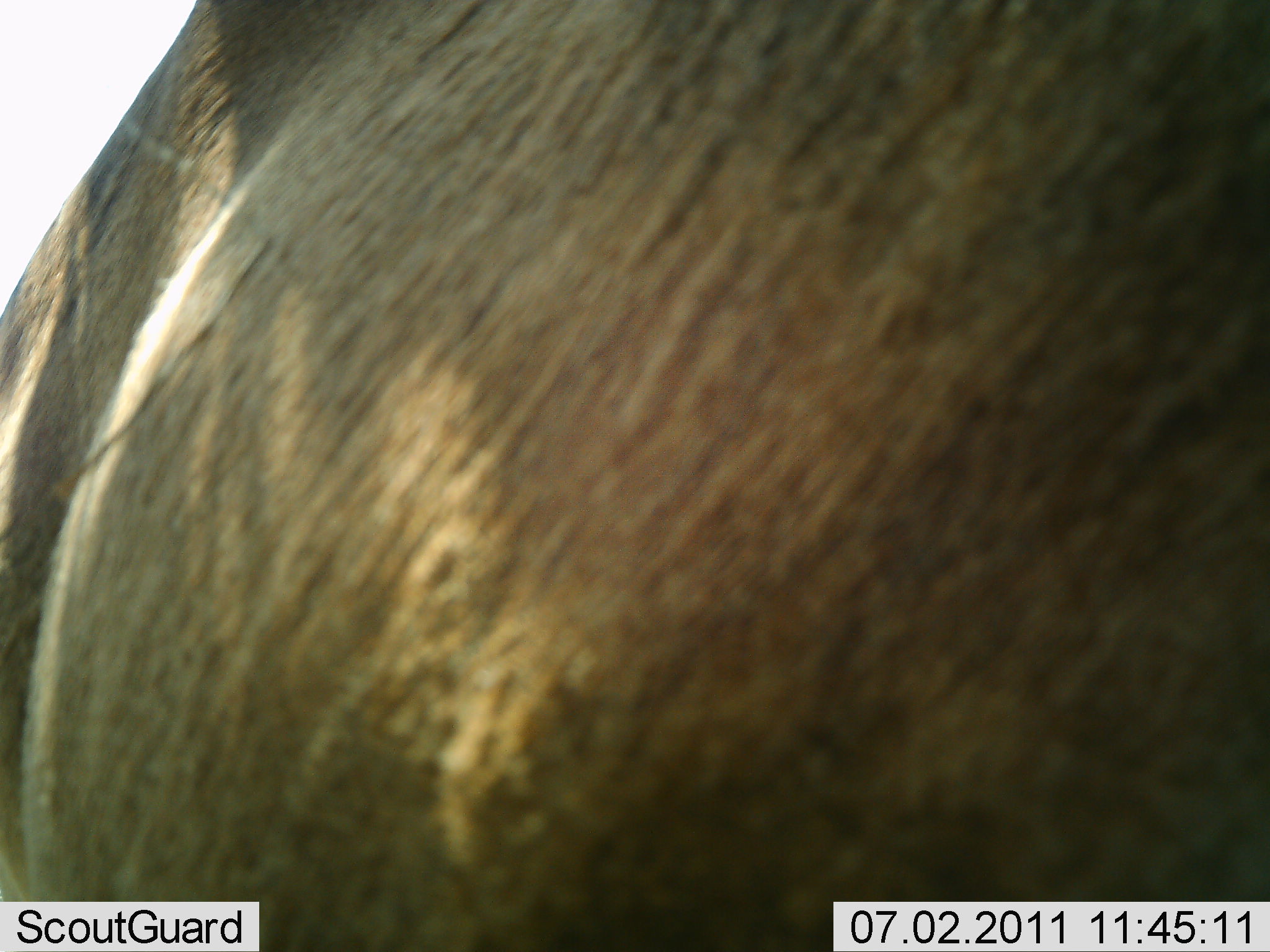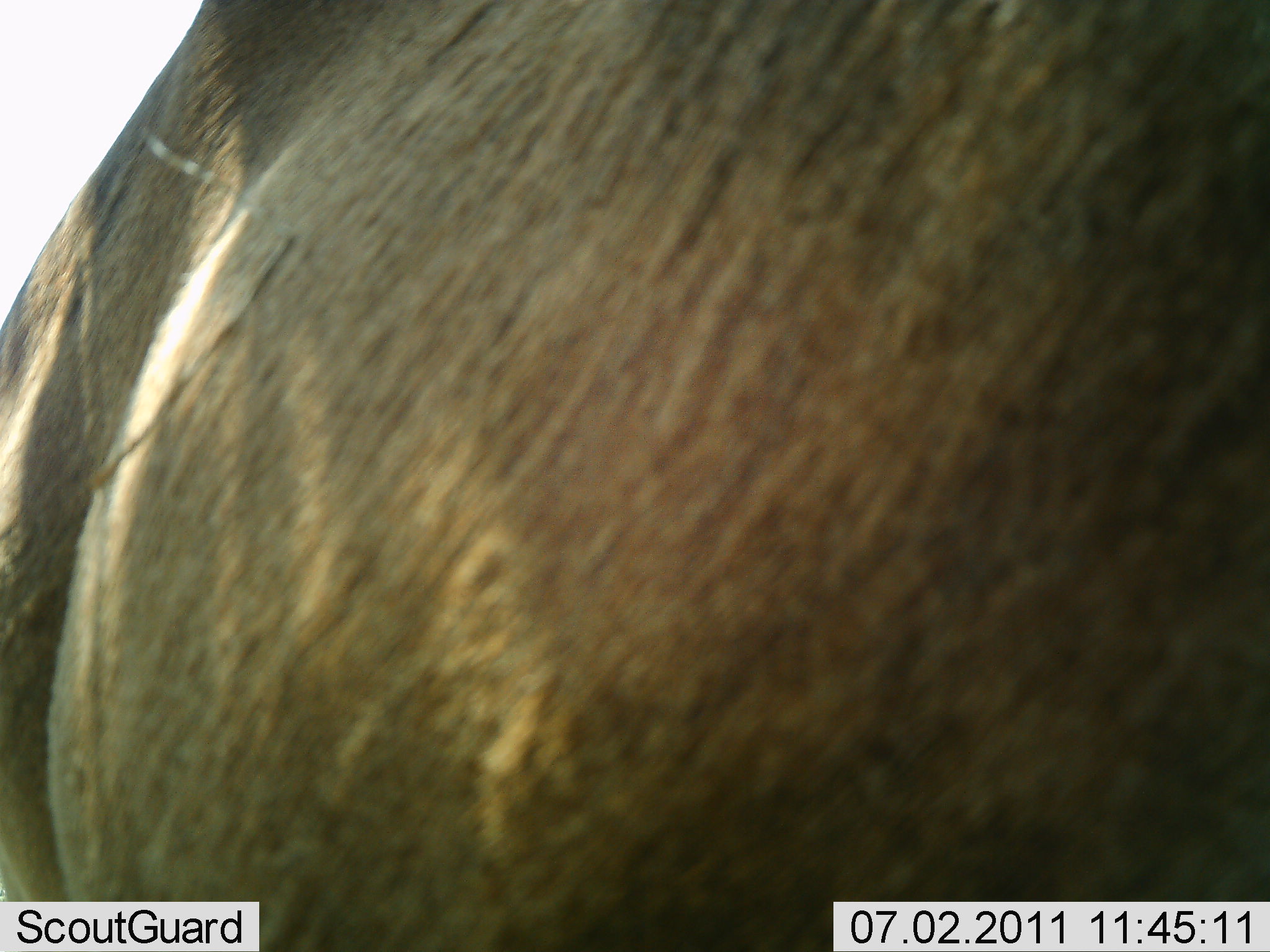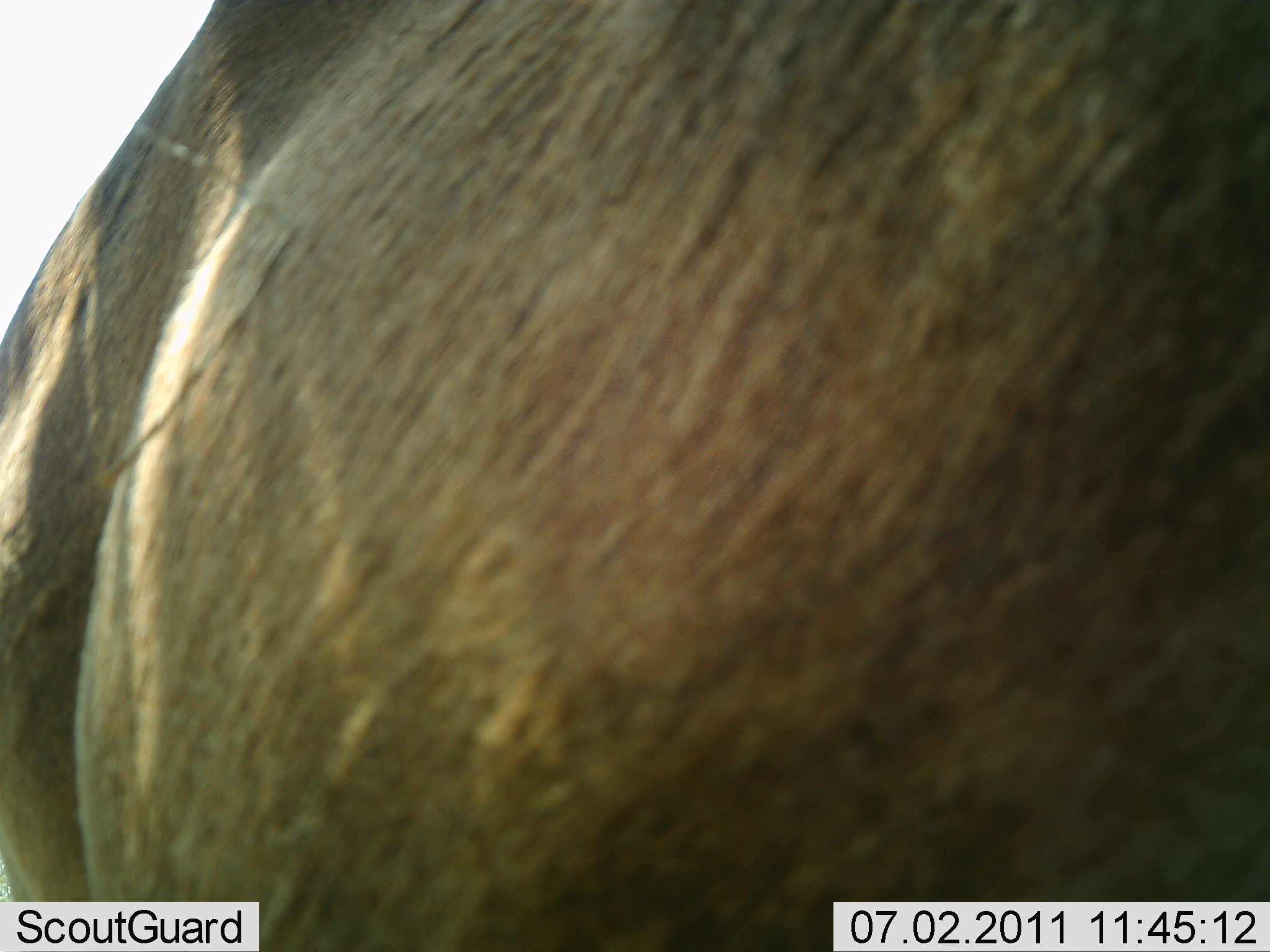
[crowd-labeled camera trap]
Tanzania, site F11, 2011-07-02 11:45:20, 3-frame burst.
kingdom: Animalia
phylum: Chordata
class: Mammalia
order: Artiodactyla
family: Bovidae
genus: Connochaetes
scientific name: Connochaetes taurinus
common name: blue wildebeest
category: wildebeest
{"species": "wildebeest (blue wildebeest) (Connochaetes taurinus)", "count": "1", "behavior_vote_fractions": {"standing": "83%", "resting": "17%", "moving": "0%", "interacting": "0%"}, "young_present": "0%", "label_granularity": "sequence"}